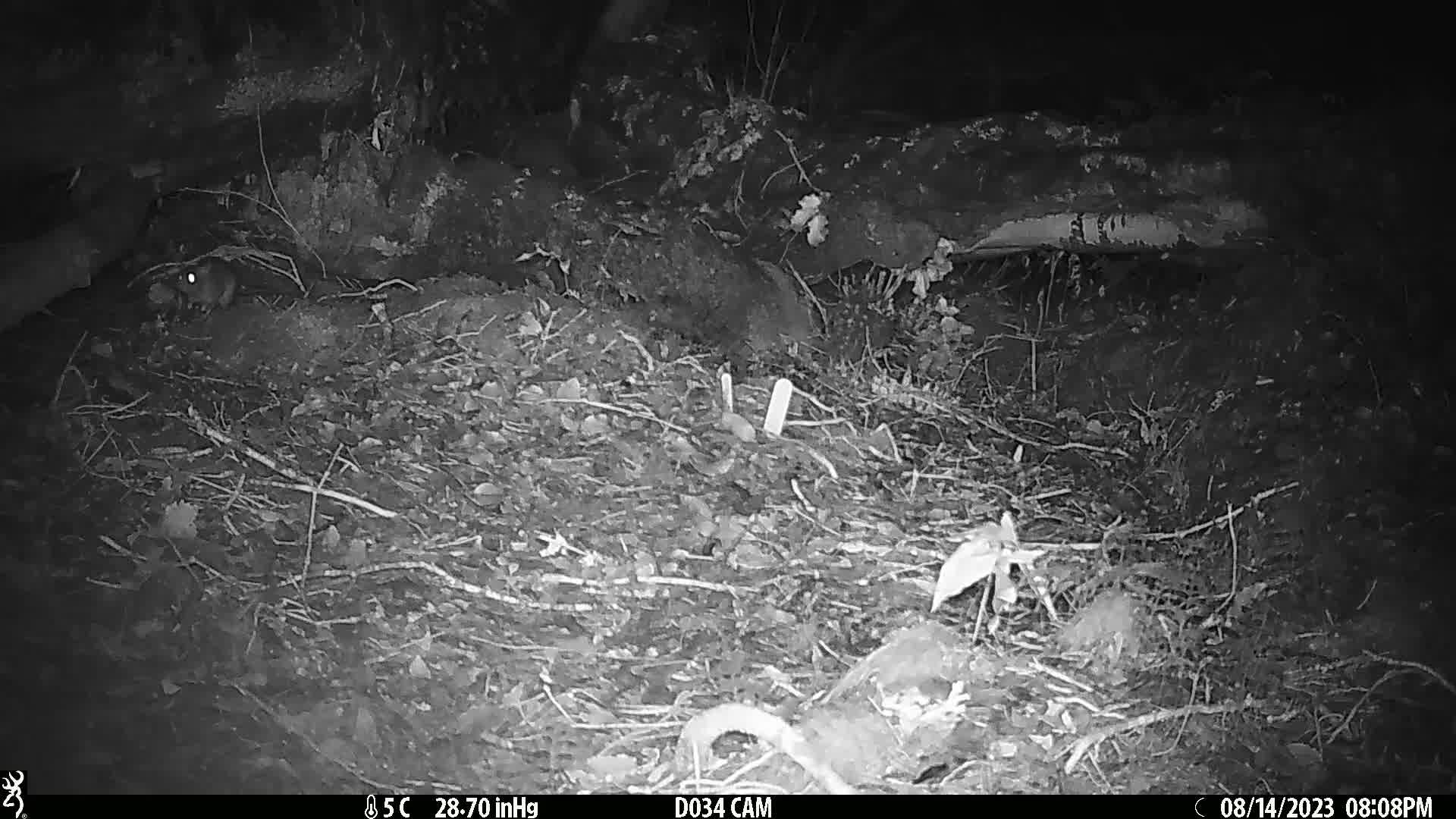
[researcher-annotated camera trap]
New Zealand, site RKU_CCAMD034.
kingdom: Animalia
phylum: Chordata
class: Mammalia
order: Rodentia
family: Muridae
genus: Rattus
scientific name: Rattus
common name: rat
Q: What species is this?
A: Rat (Rattus).